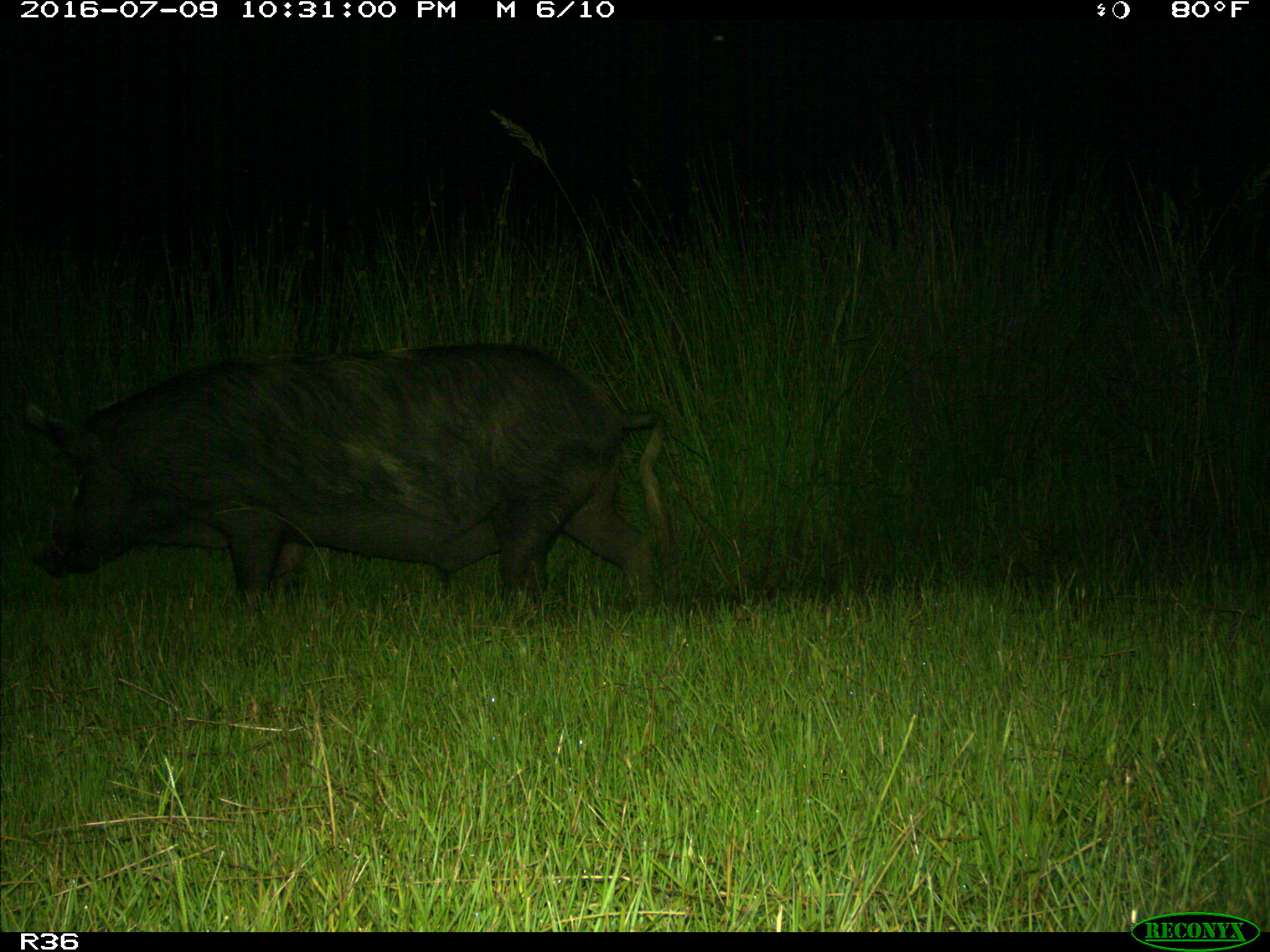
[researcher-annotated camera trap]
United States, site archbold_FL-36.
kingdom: Animalia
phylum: Chordata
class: Mammalia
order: Artiodactyla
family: Suidae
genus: Sus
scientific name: Sus scrofa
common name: wild boar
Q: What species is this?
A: Sus scrofa (wild boar).